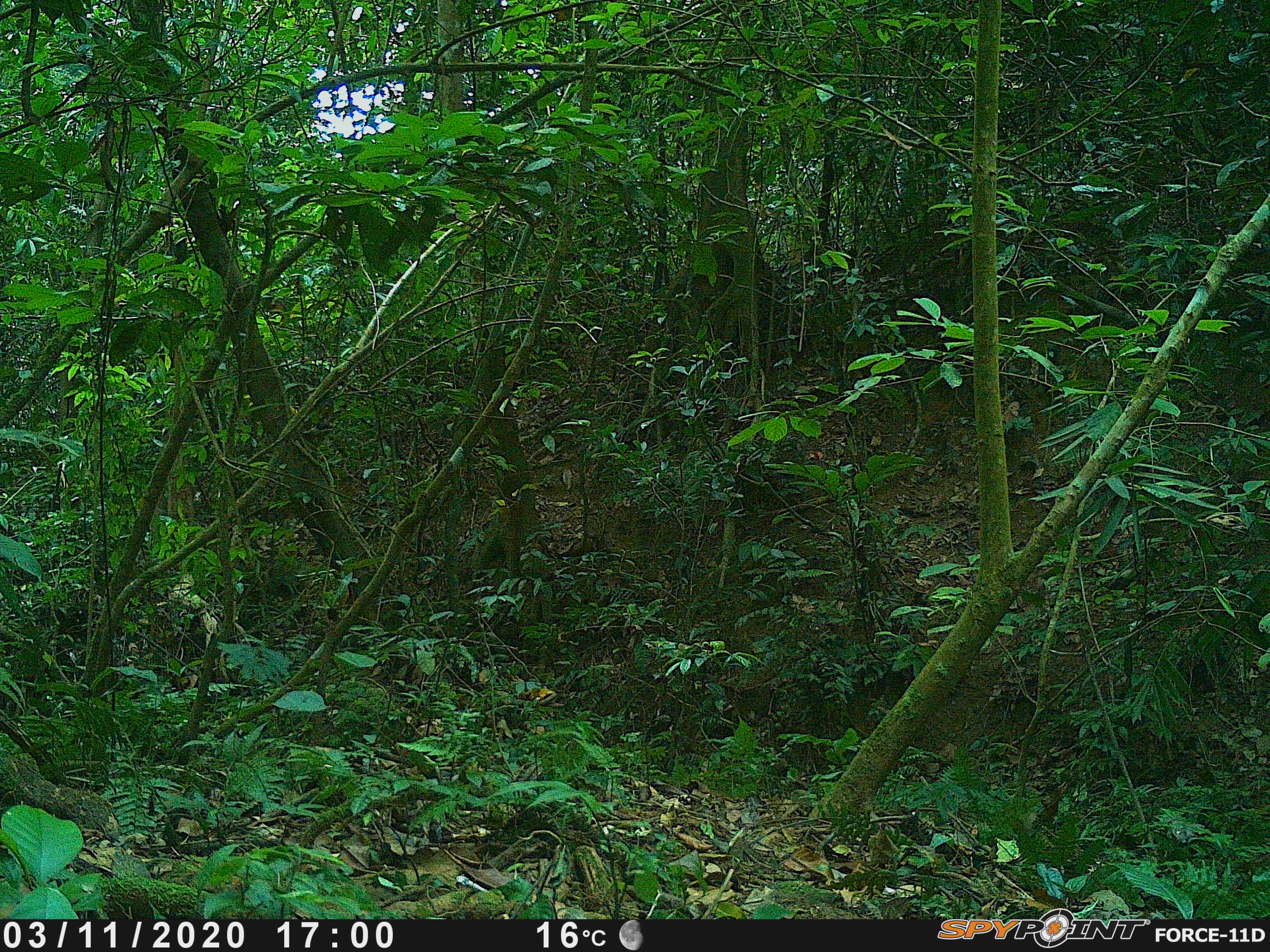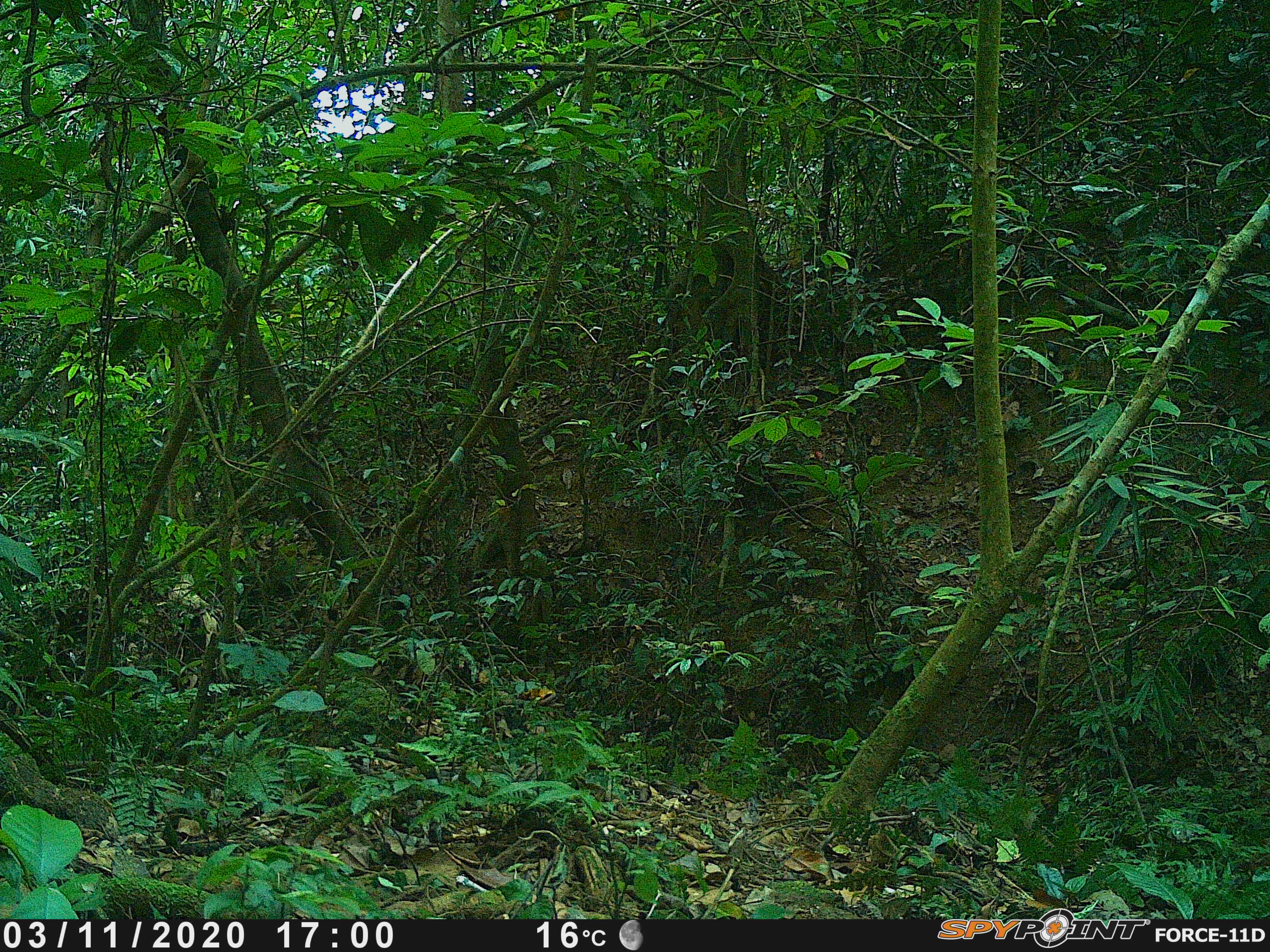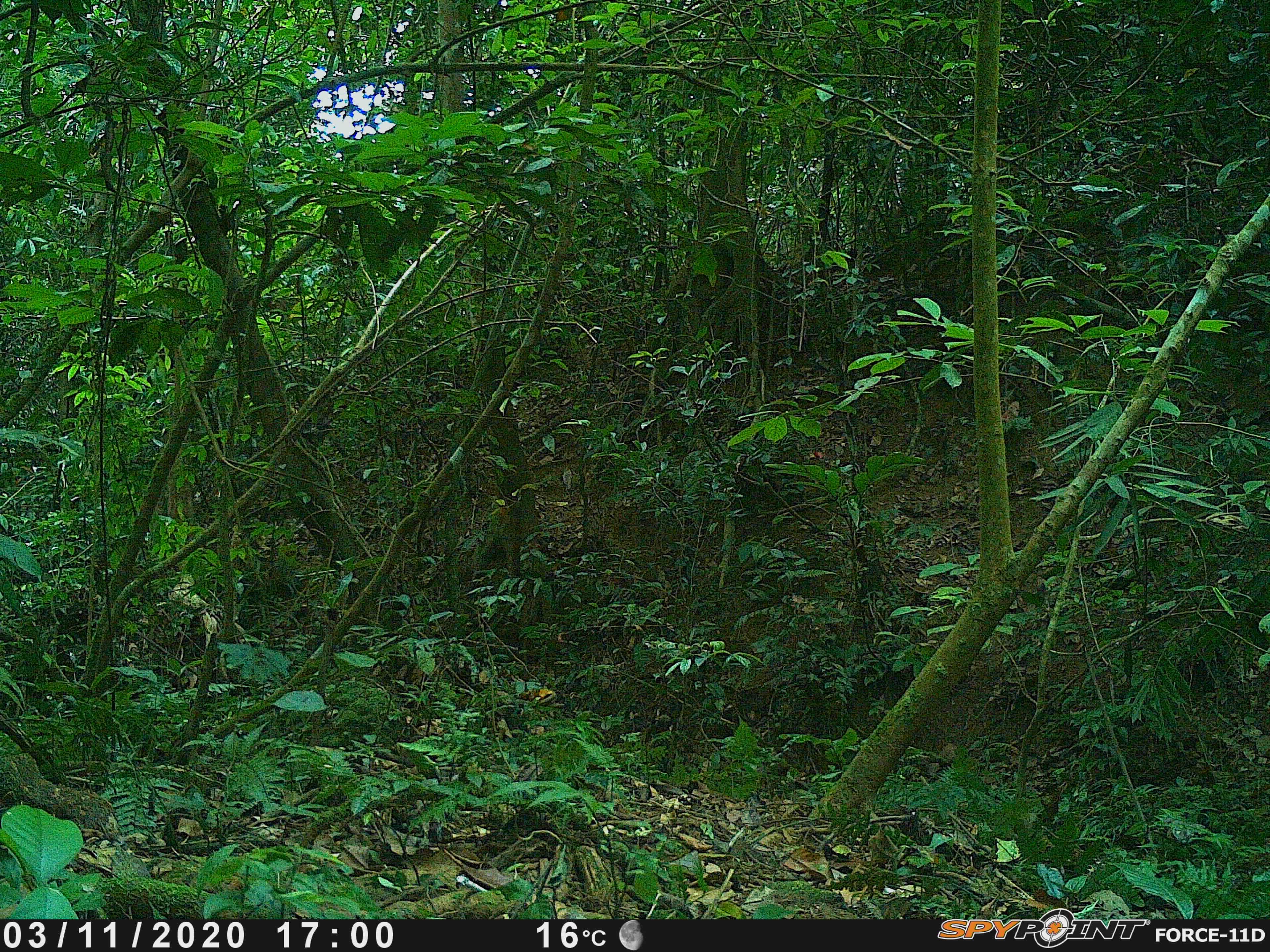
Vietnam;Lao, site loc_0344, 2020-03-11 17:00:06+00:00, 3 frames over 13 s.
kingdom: Animalia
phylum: Chordata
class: Mammalia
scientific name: Mammalia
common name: mammal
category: unidentified small mammal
Unidentified small mammal (mammal) (Mammalia). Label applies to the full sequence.